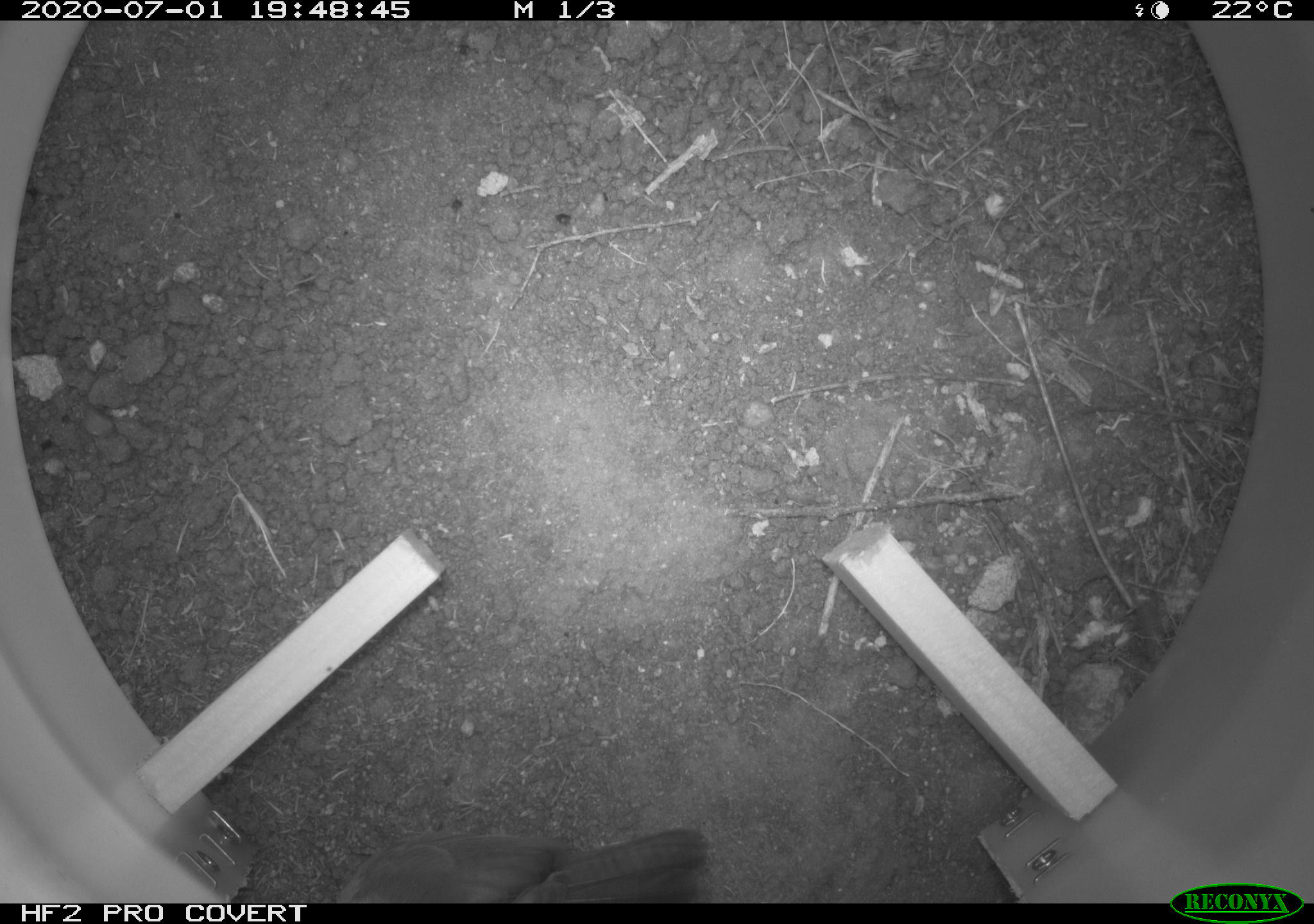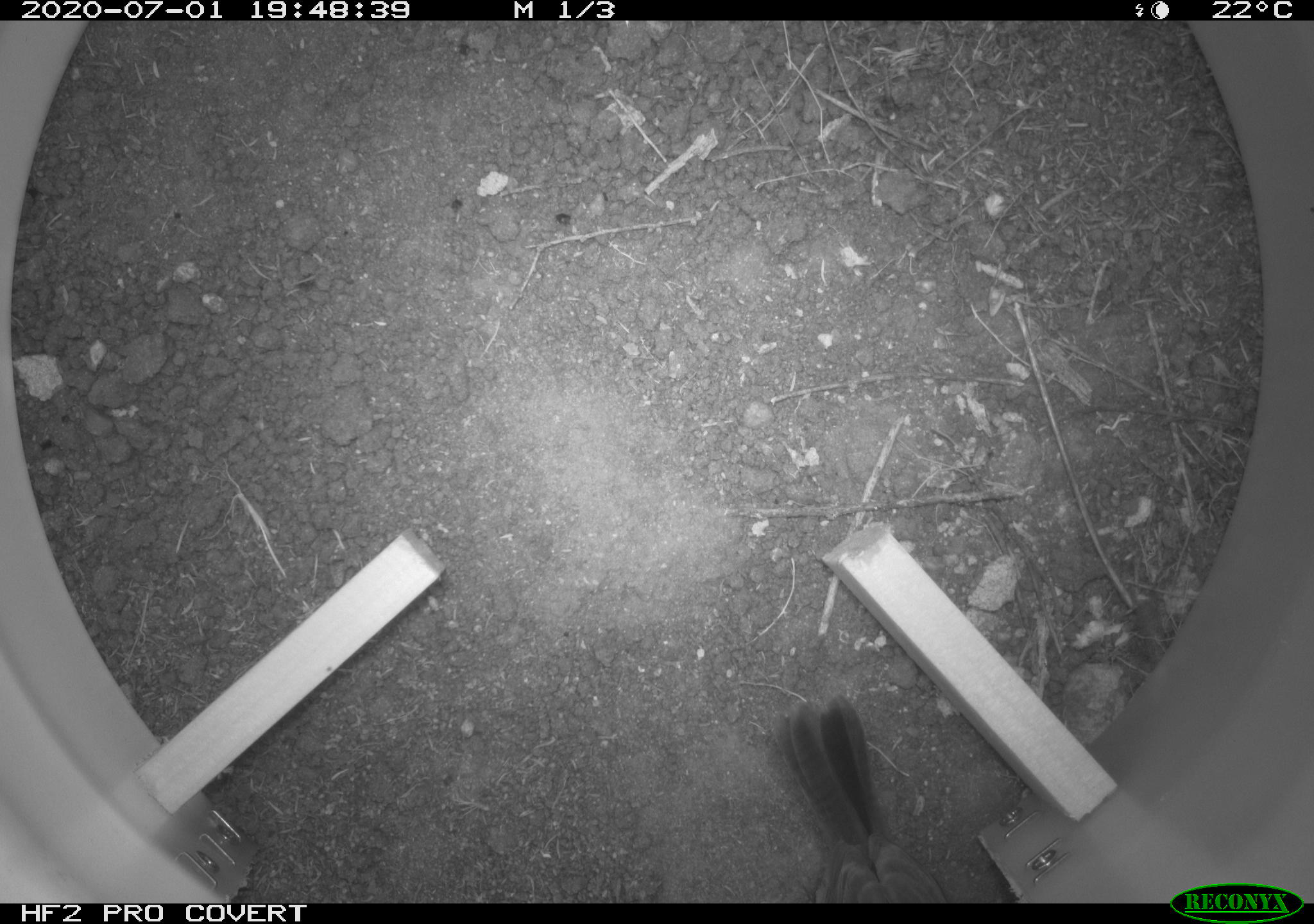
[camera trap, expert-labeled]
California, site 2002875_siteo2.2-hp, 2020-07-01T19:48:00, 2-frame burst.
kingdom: Animalia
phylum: Chordata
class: Aves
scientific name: Aves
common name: bird